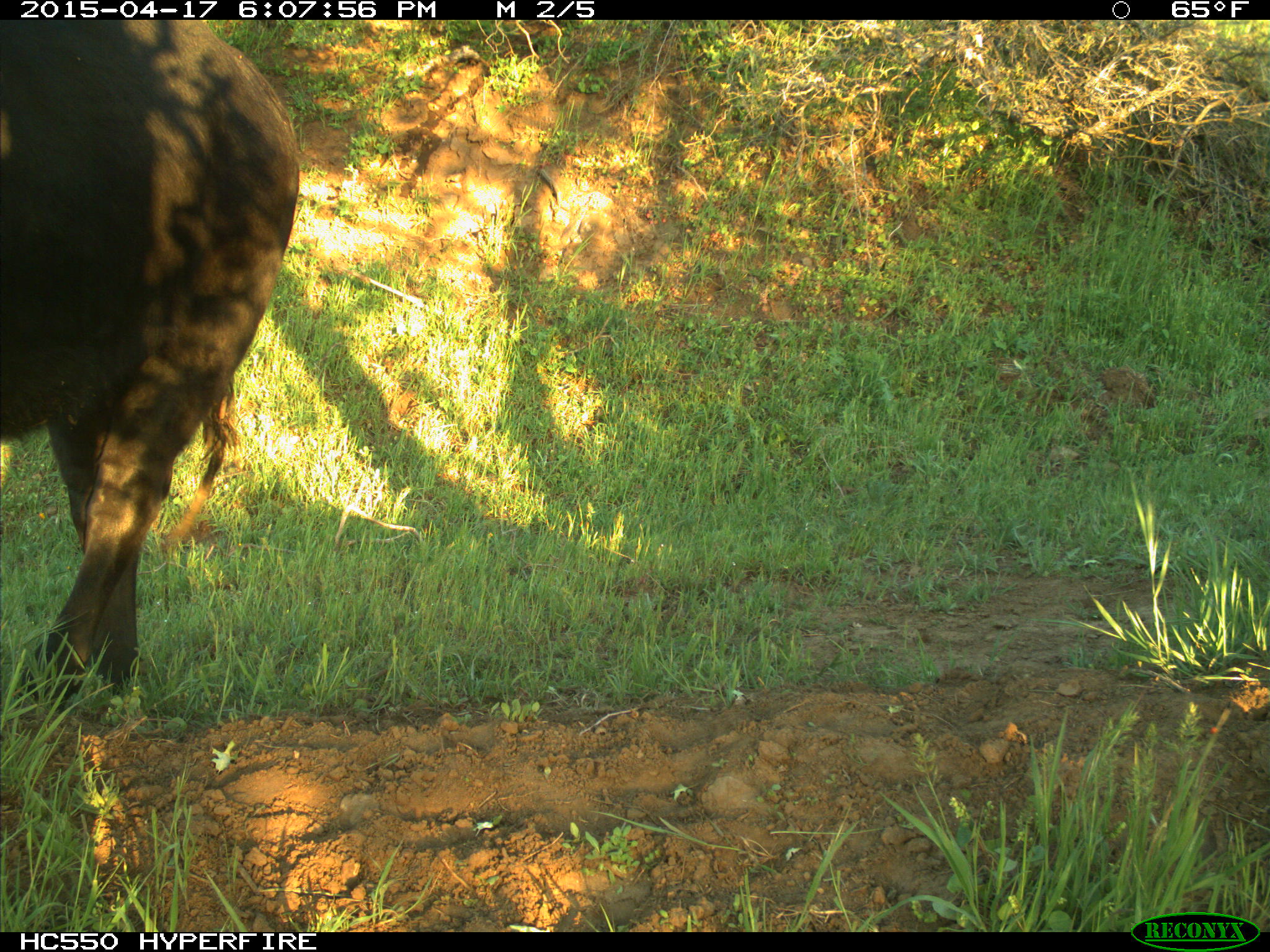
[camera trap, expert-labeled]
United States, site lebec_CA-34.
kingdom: Animalia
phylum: Chordata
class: Mammalia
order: Artiodactyla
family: Bovidae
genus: Bos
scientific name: Bos taurus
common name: domestic cow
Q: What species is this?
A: Bos taurus (domestic cow).